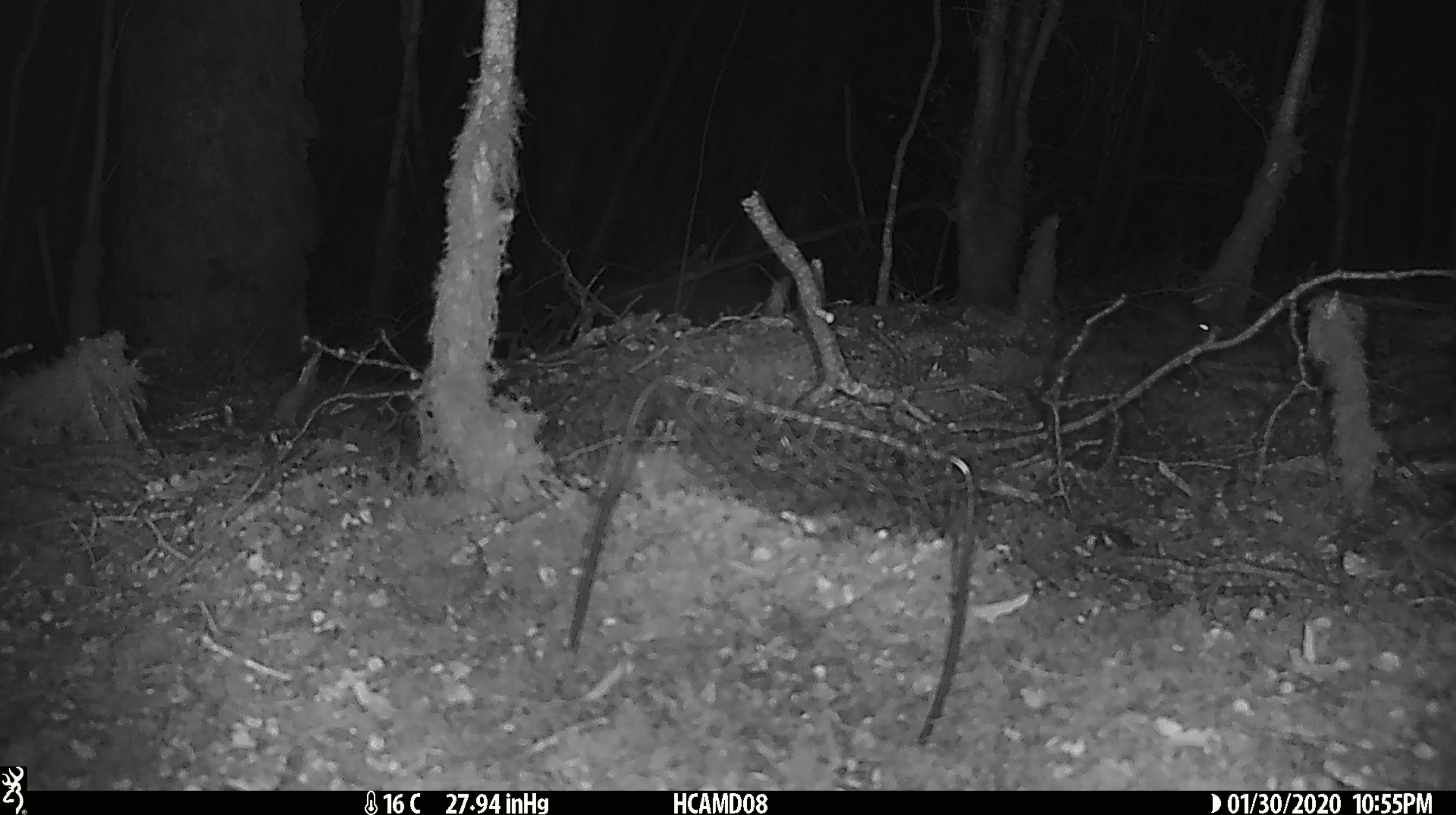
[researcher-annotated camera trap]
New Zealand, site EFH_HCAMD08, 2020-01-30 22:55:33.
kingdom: Animalia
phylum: Chordata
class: Mammalia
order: Rodentia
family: Muridae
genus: Mus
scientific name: Mus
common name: mouse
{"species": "mouse (Mus)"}